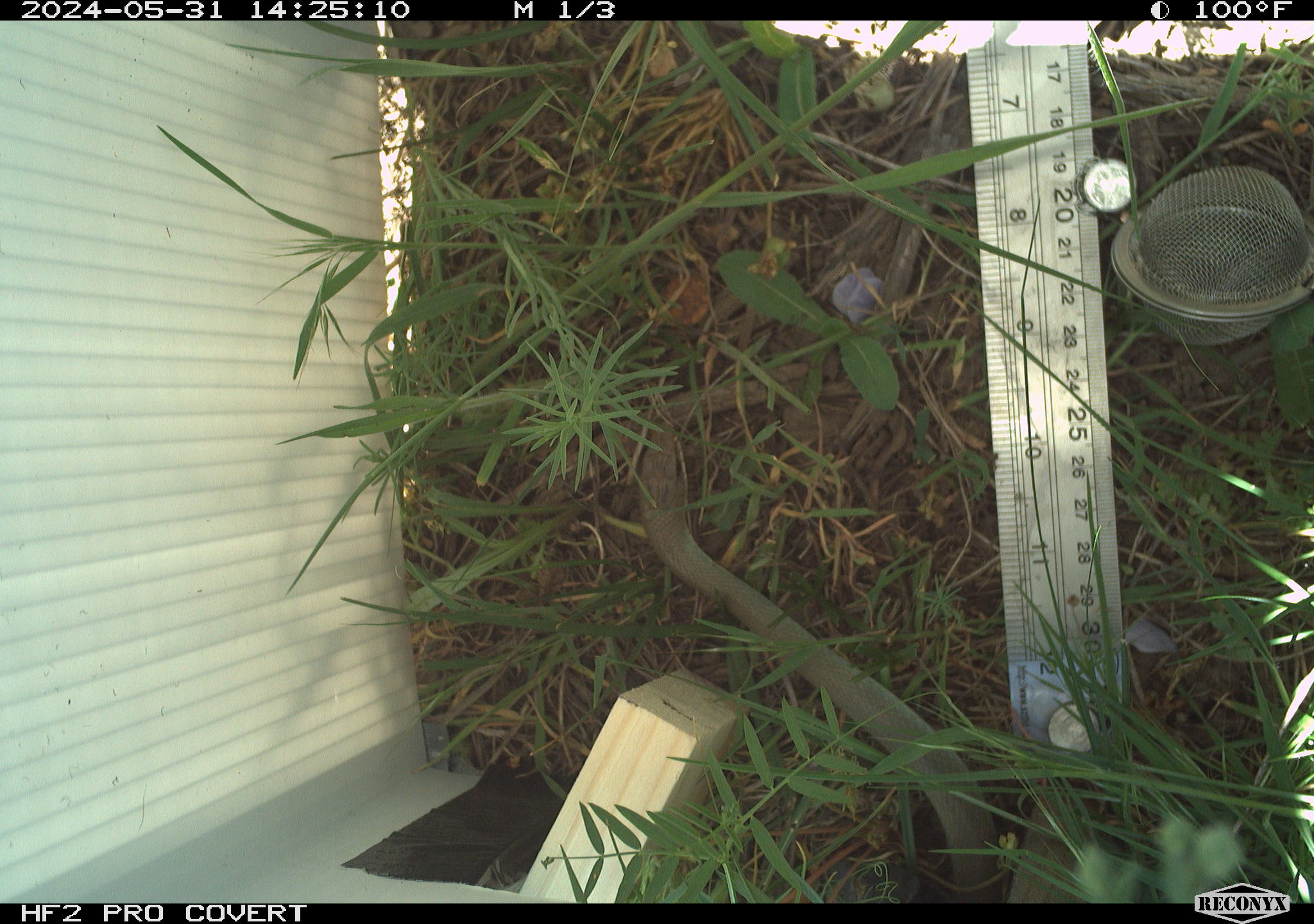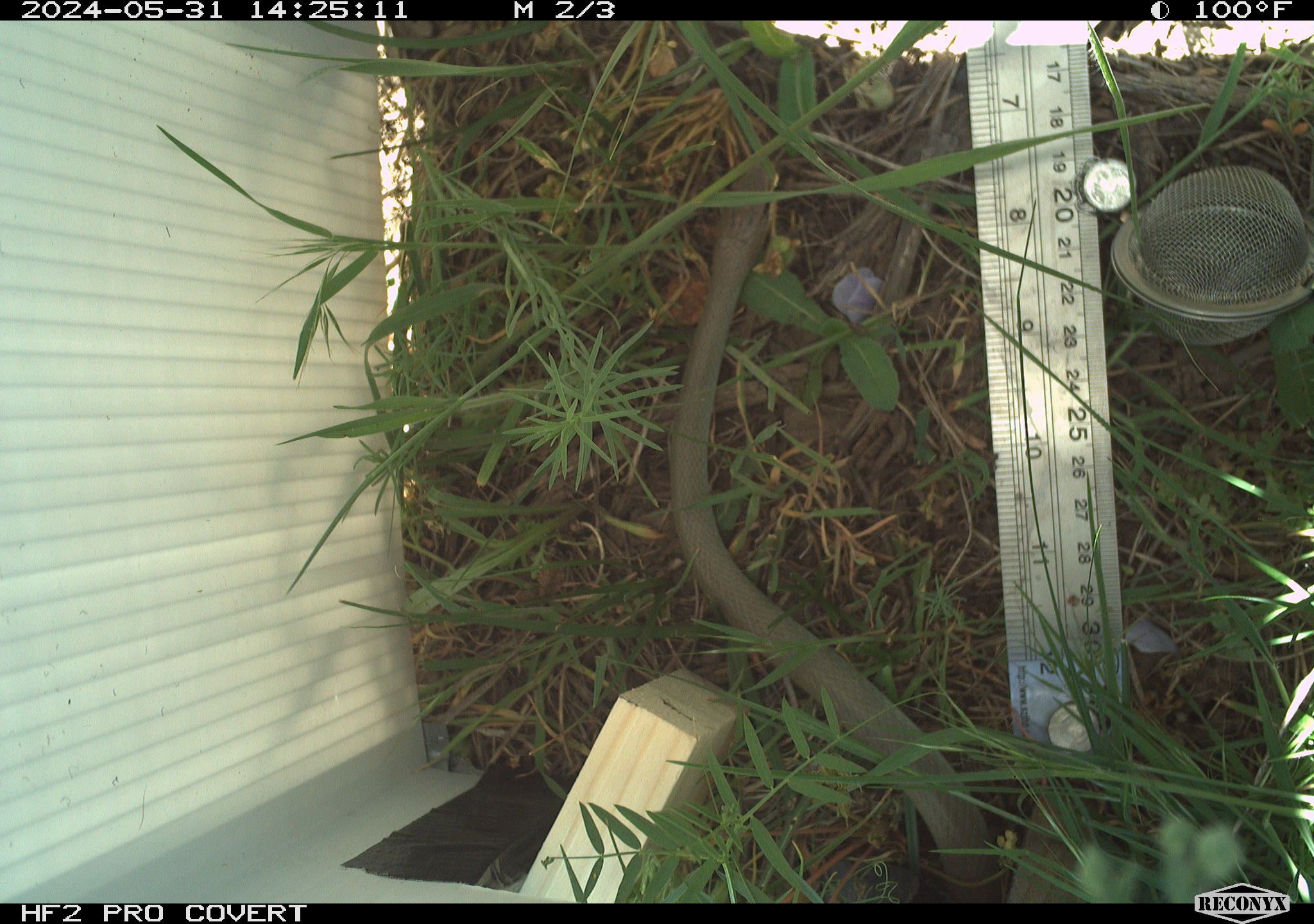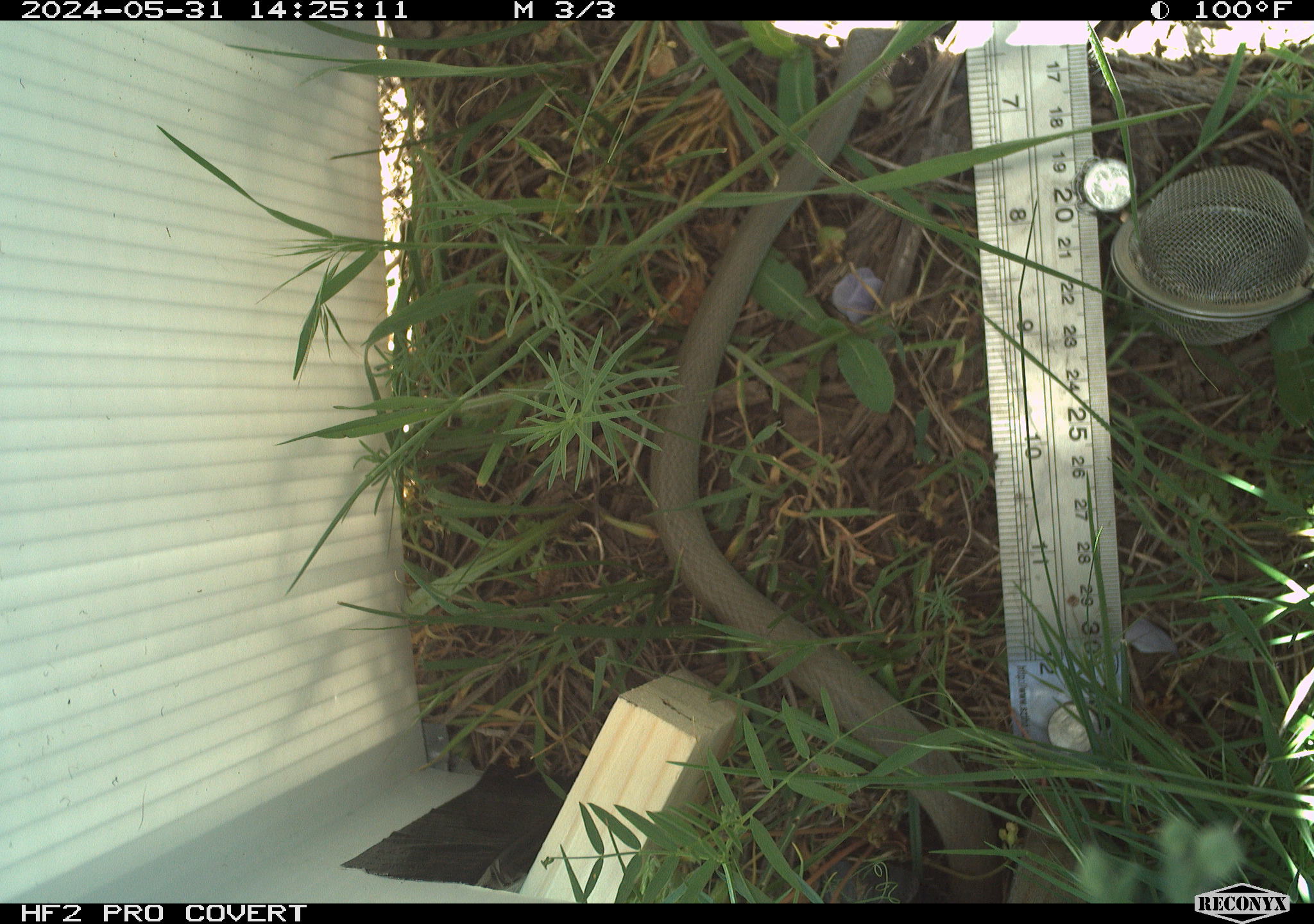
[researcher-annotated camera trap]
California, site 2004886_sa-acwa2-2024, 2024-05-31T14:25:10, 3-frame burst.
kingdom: Animalia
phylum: Chordata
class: Reptilia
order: Squamata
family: Colubridae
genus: Coluber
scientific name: Coluber constrictor mormon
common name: western yellow-bellied racer